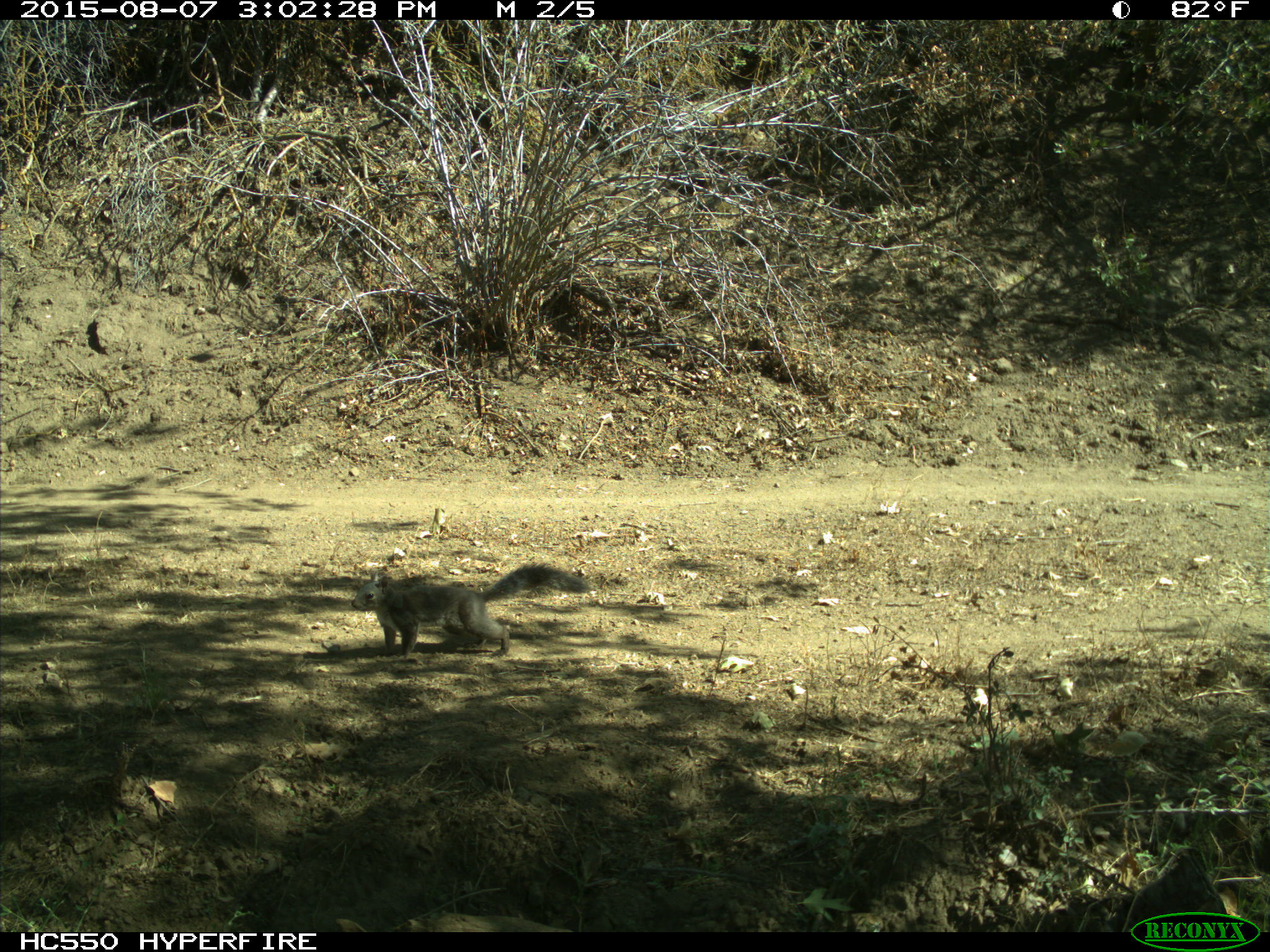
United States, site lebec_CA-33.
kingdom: Animalia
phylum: Chordata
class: Mammalia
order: Rodentia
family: Sciuridae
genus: Sciurus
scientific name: Sciurus carolinensis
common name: eastern gray squirrel